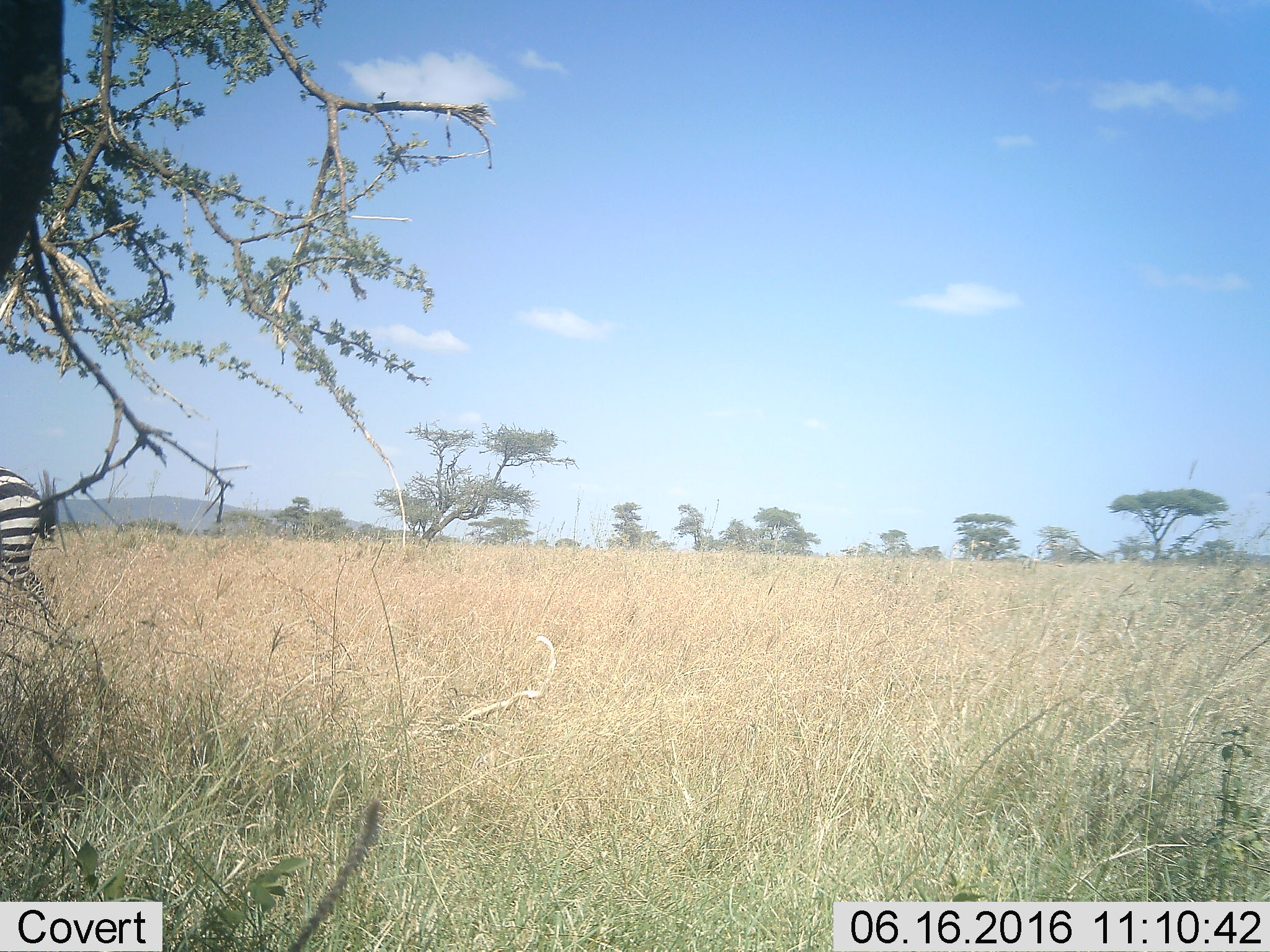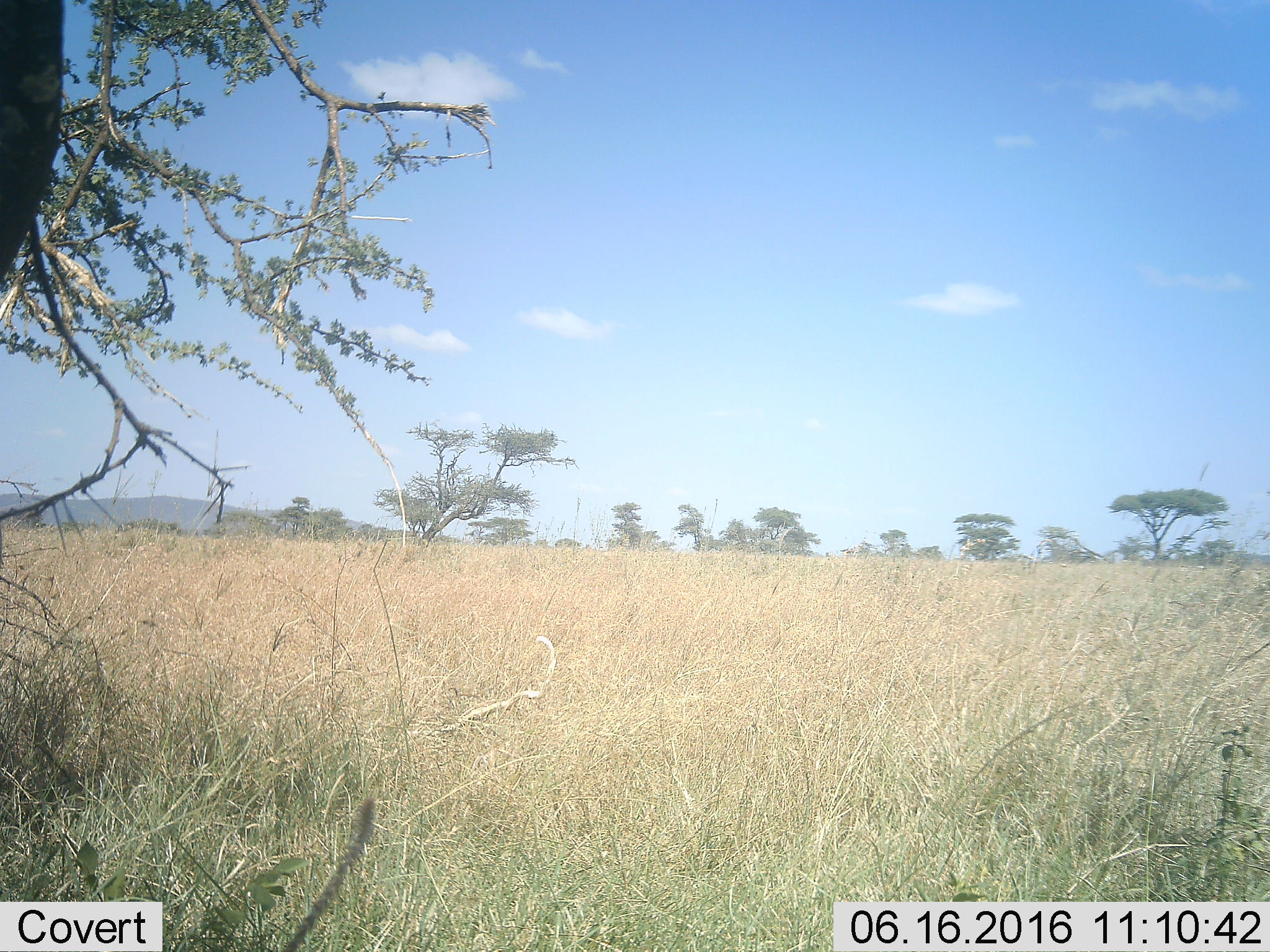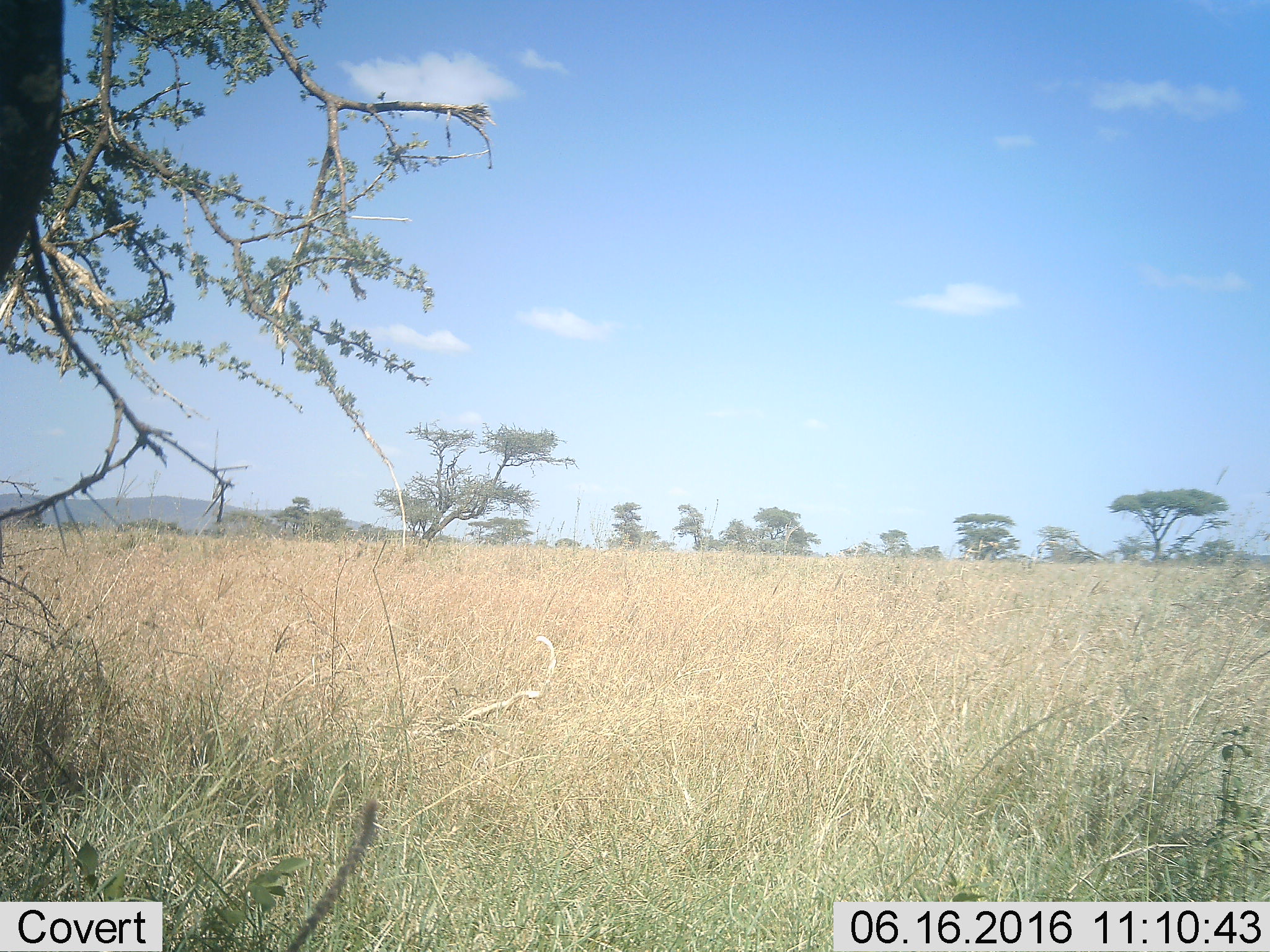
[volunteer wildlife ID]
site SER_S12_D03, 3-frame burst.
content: unidentified animal